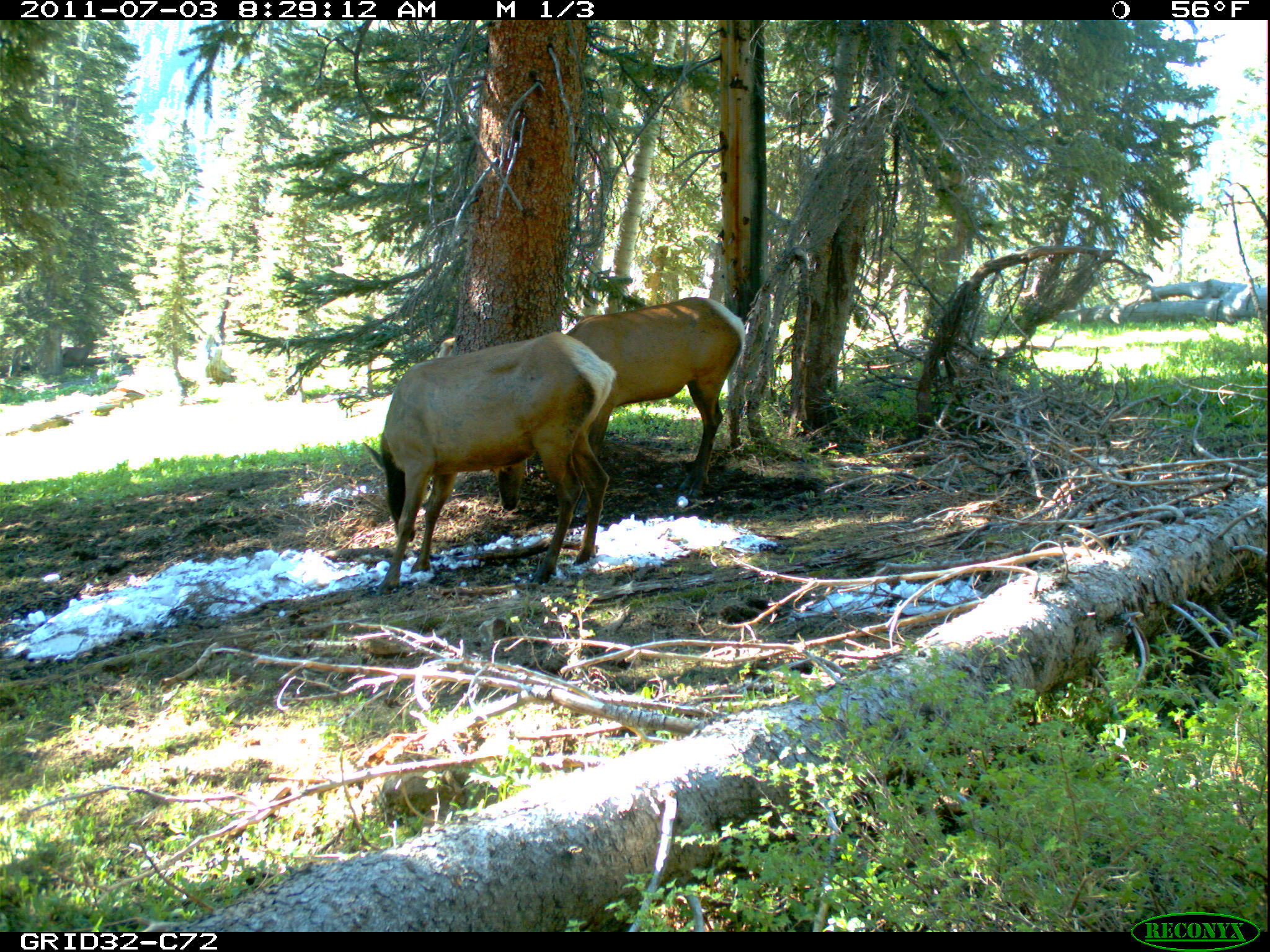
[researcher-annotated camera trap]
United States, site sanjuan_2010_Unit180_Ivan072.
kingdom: Animalia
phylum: Chordata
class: Mammalia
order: Artiodactyla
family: Cervidae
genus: Cervus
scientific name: Cervus elaphus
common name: red deer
Cervus elaphus (red deer).